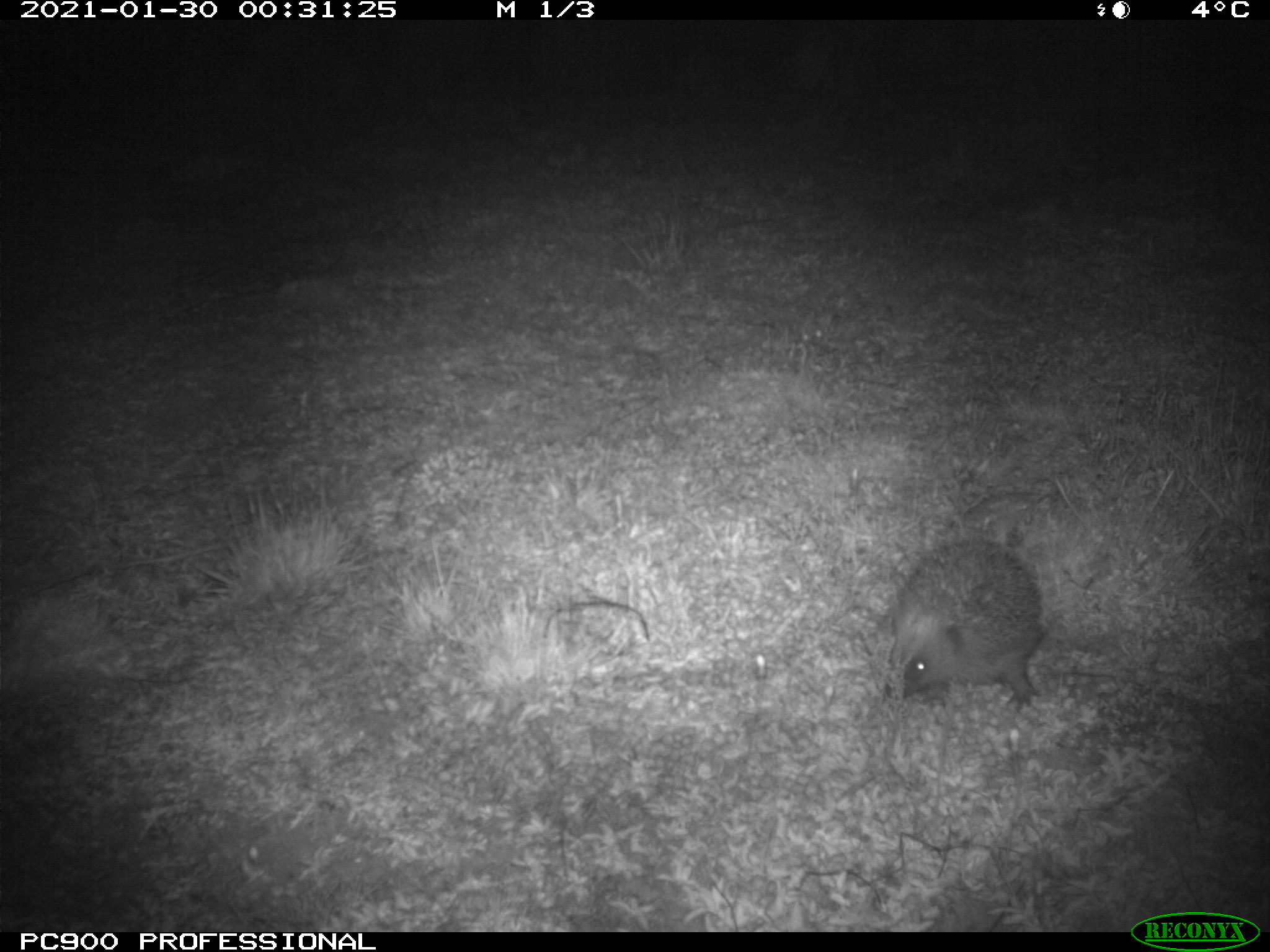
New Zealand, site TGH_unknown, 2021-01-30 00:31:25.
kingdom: Animalia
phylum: Chordata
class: Mammalia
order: Eulipotyphla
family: Erinaceidae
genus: Erinaceus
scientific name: Erinaceus europaeus europaeus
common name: european hedgehog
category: hedgehog